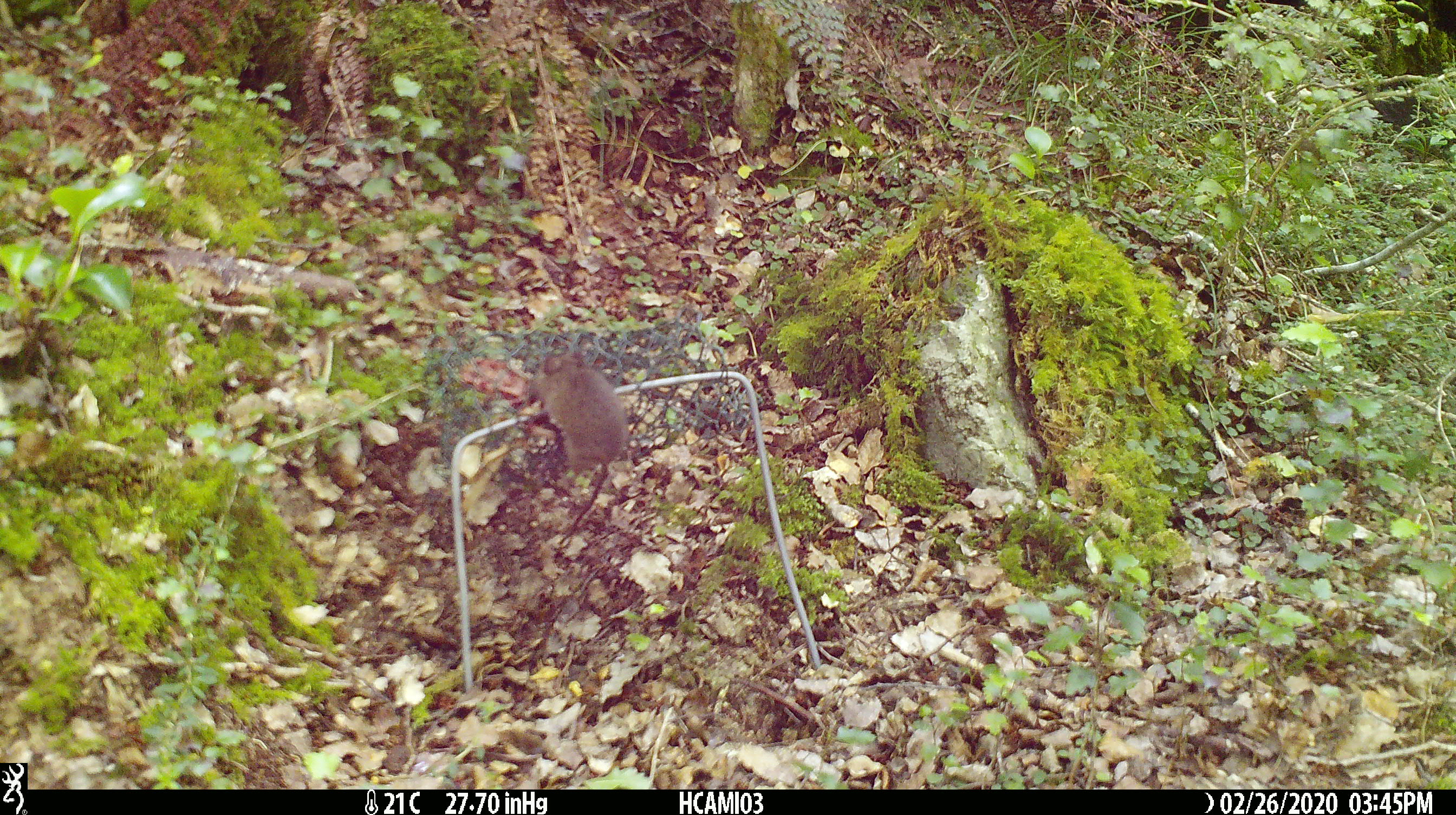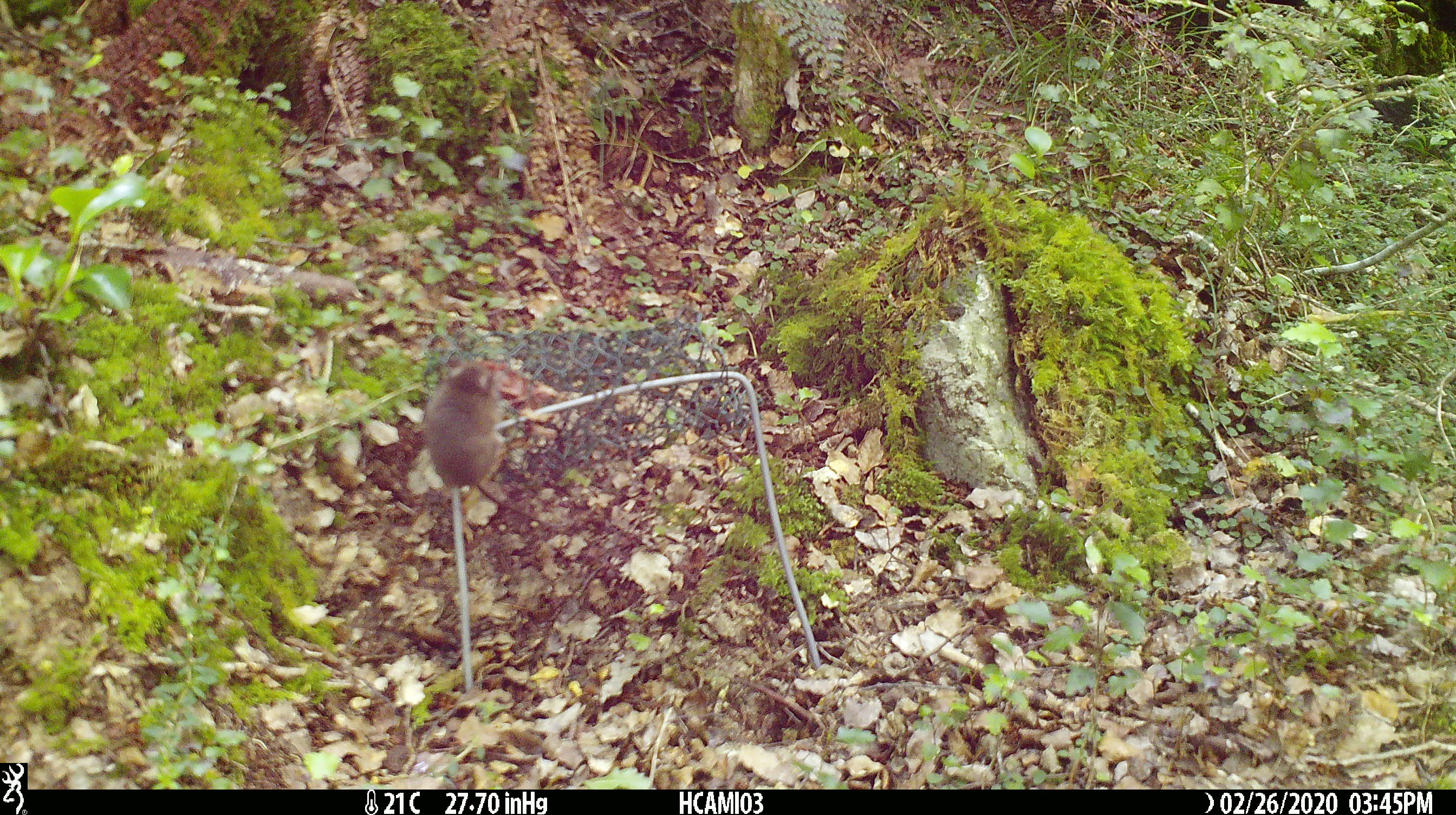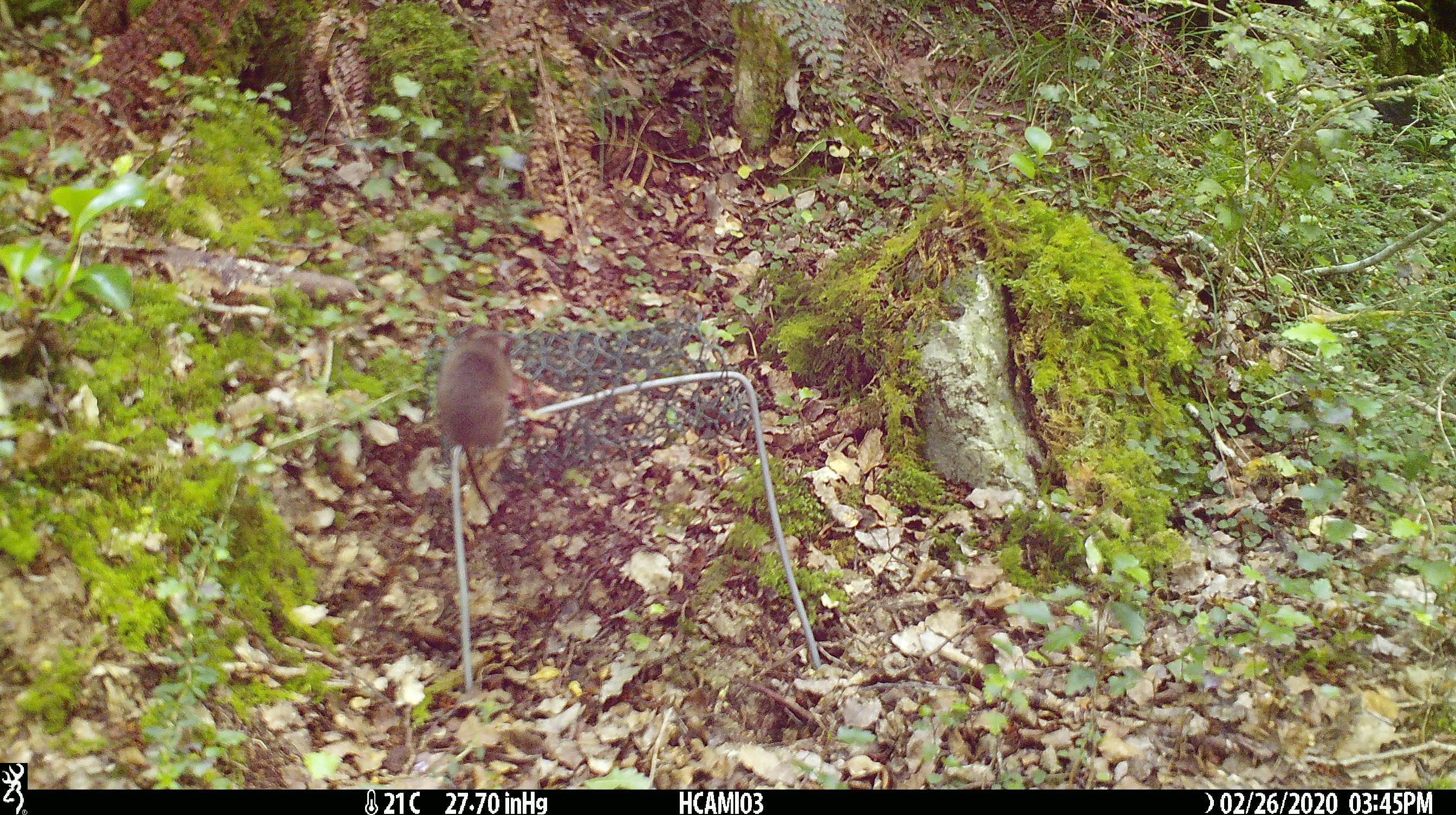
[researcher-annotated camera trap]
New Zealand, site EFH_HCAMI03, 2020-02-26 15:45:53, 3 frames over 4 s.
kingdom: Animalia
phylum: Chordata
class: Mammalia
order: Rodentia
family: Muridae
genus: Mus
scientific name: Mus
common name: mouse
Mouse (Mus).